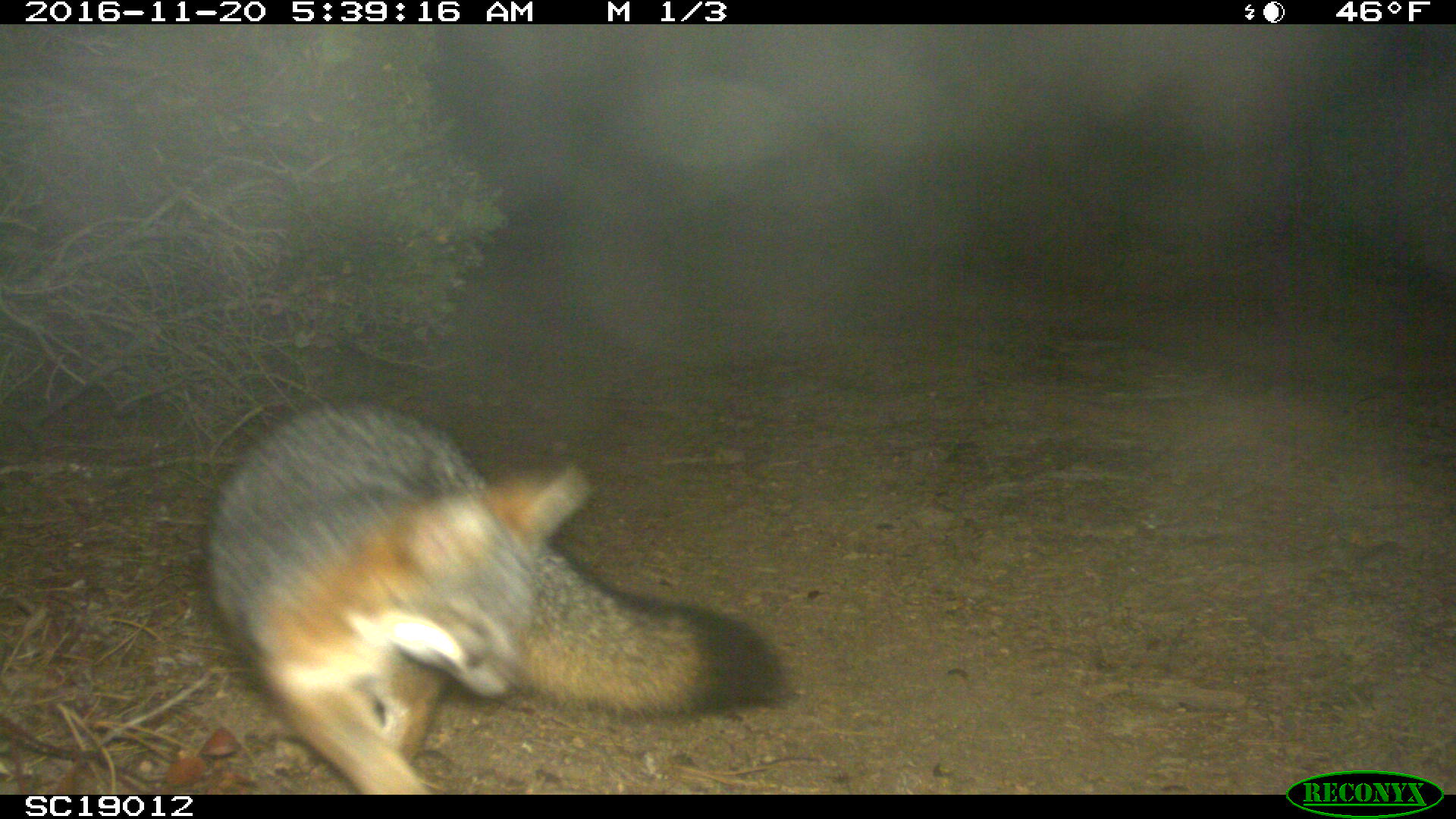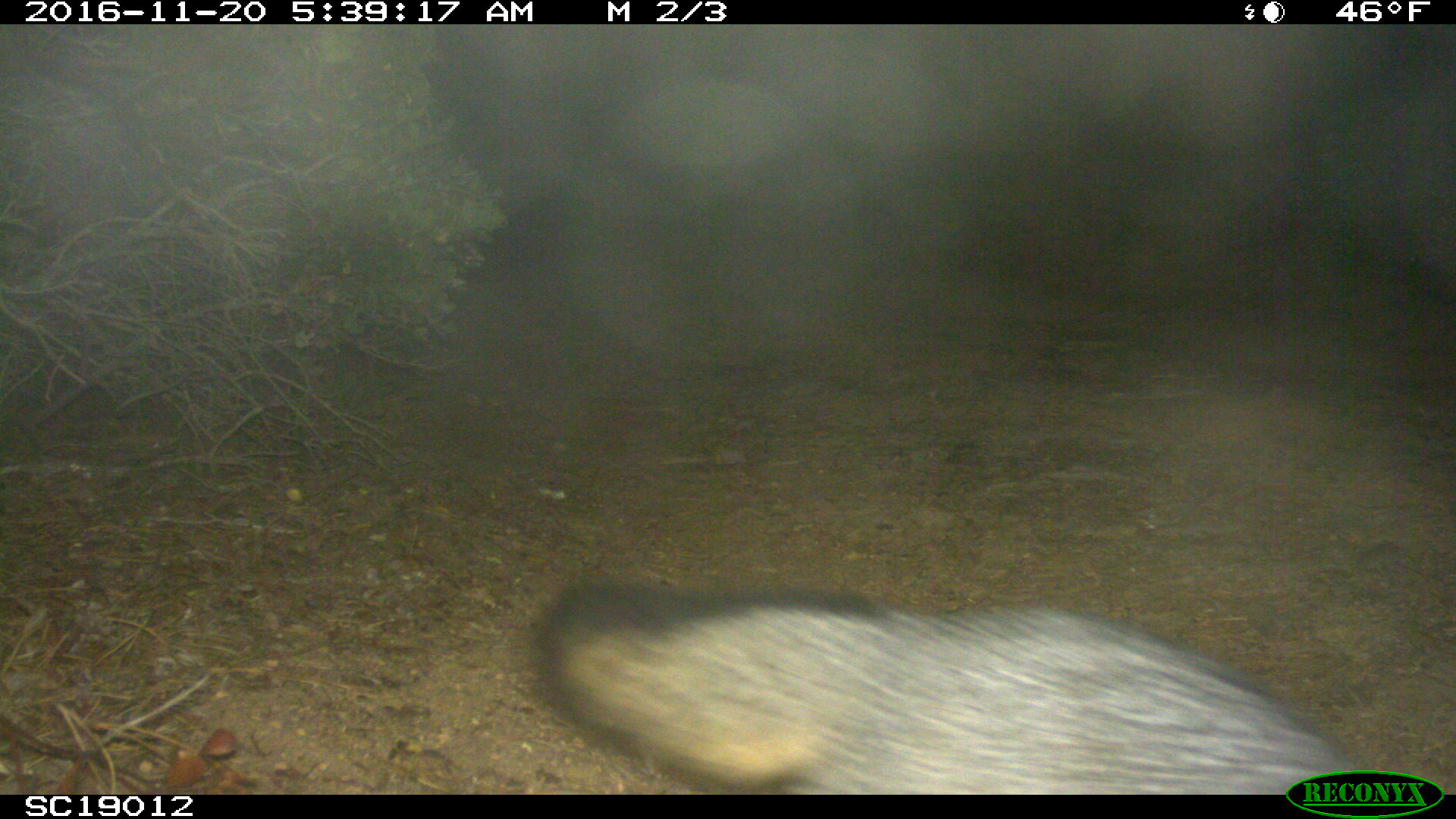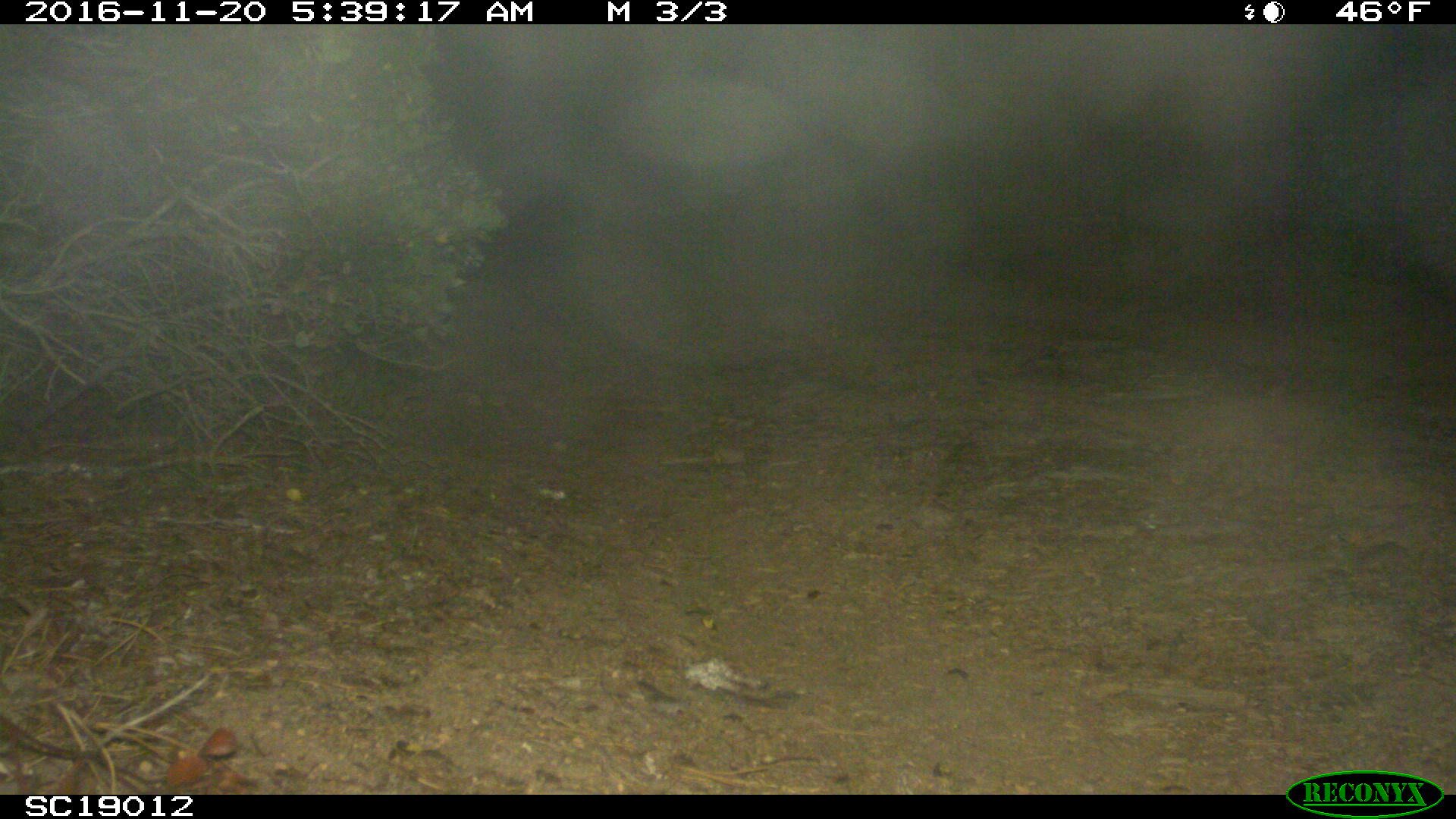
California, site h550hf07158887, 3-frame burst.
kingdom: Animalia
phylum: Chordata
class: Mammalia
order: Carnivora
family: Canidae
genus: Urocyon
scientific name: Urocyon littoralis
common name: island fox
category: fox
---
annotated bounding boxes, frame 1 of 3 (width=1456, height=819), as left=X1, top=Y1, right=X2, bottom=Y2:
fox: left=209, top=406, right=786, bottom=794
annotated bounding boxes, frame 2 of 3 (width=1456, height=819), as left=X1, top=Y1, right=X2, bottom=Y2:
fox: left=532, top=568, right=1373, bottom=794